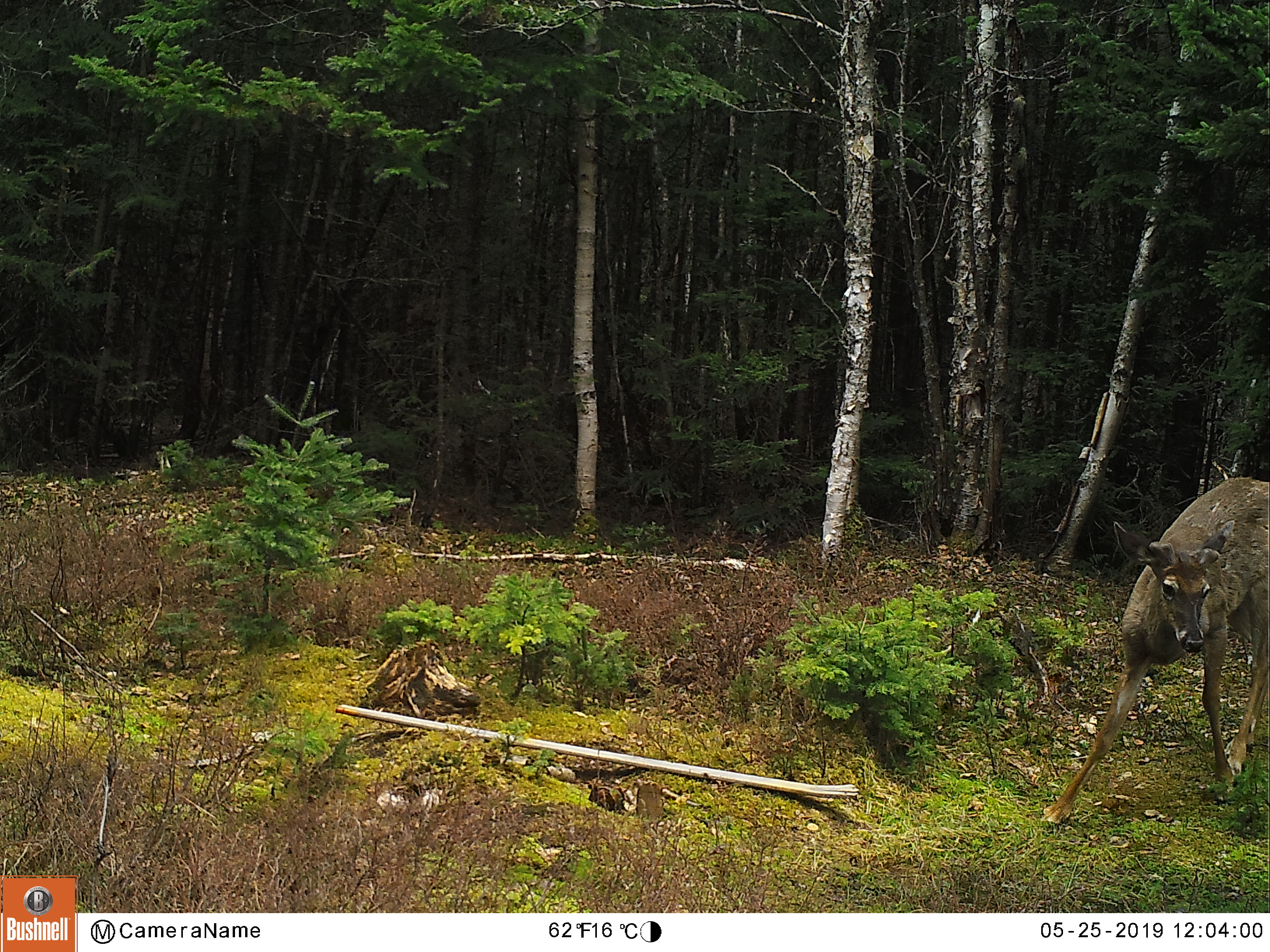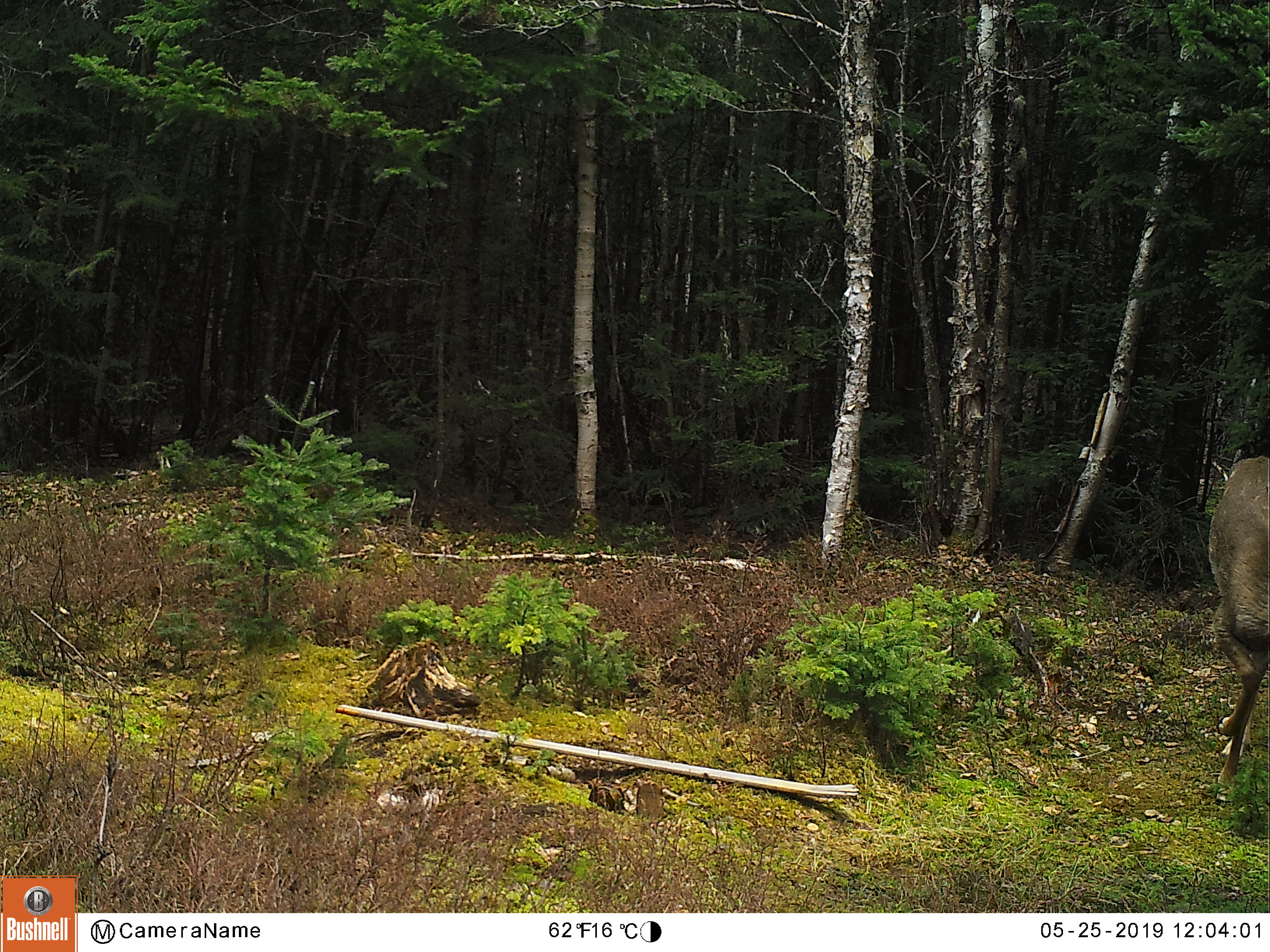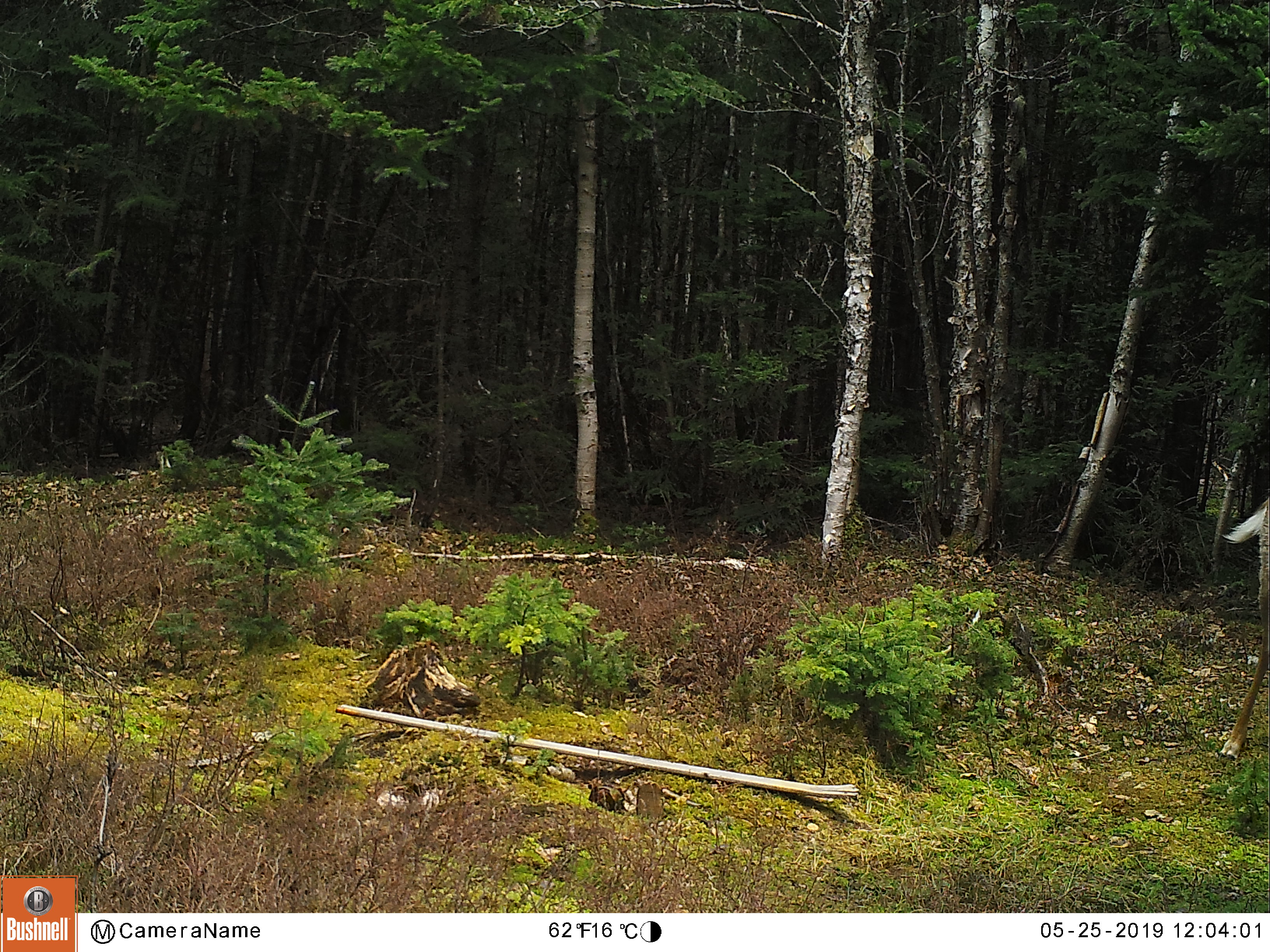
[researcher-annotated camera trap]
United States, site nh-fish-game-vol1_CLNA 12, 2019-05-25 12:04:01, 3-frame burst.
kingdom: Animalia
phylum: Chordata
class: Mammalia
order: Artiodactyla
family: Cervidae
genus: Odocoileus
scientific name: Odocoileus virginianus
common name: white-tailed deer